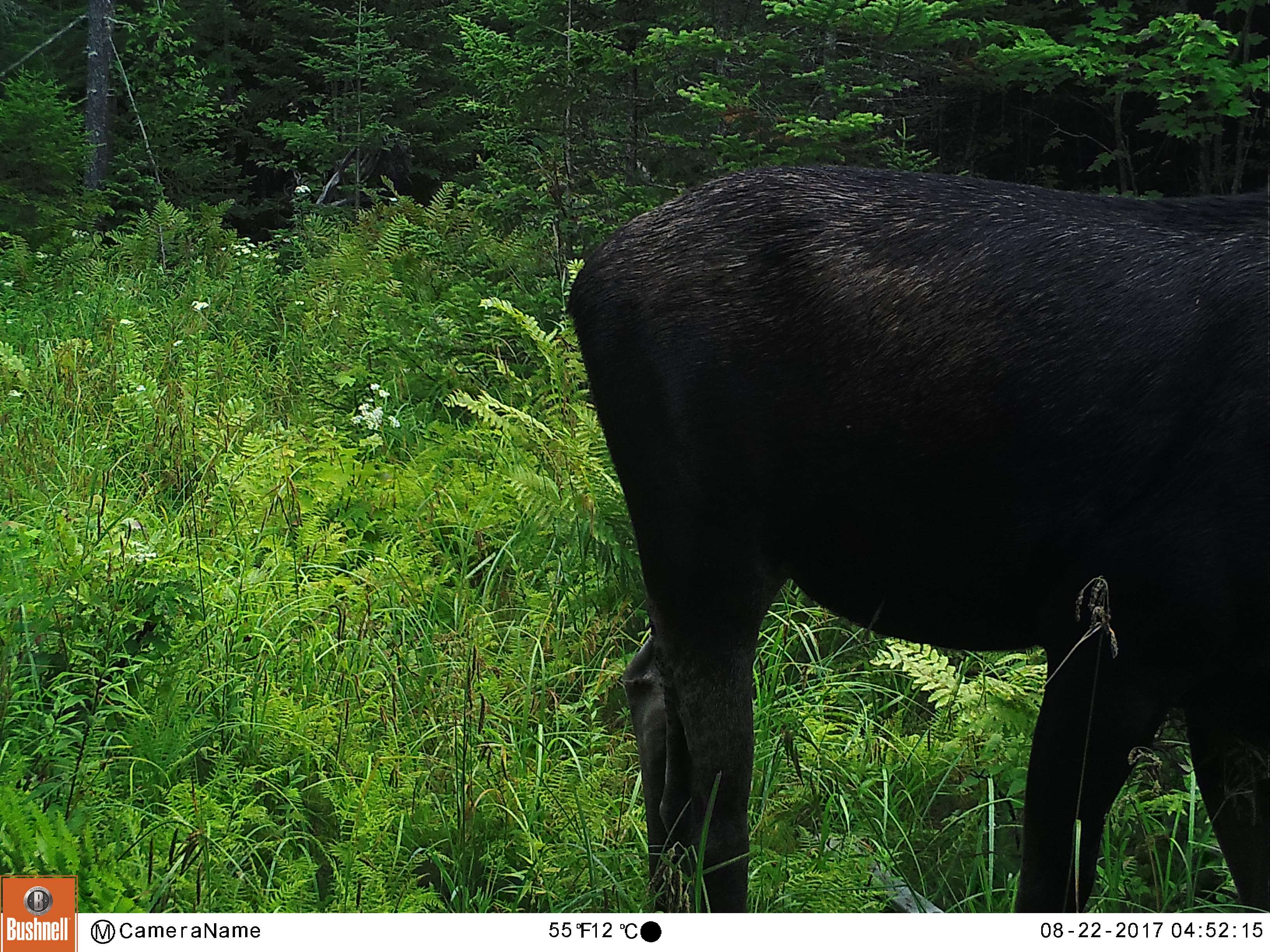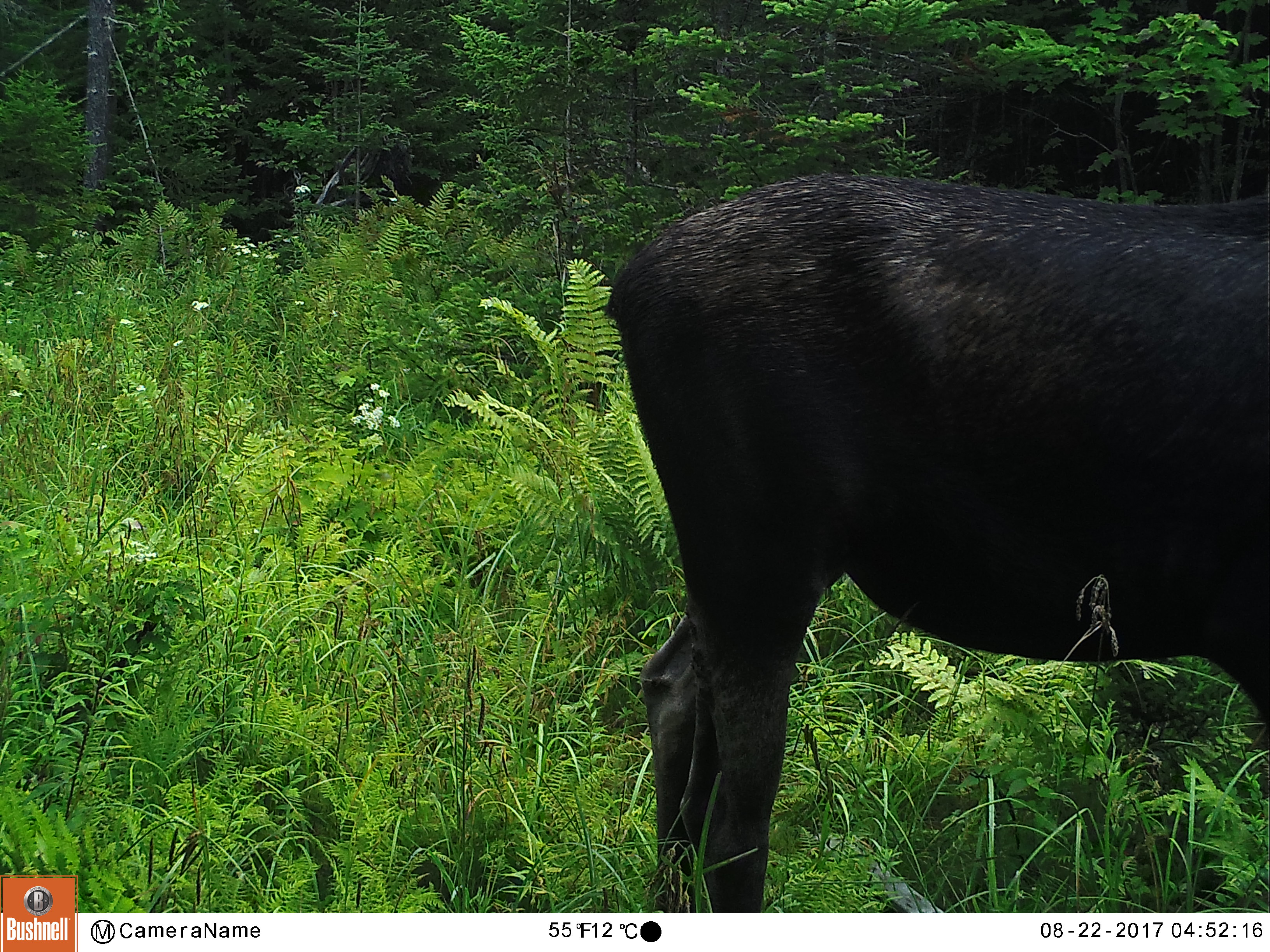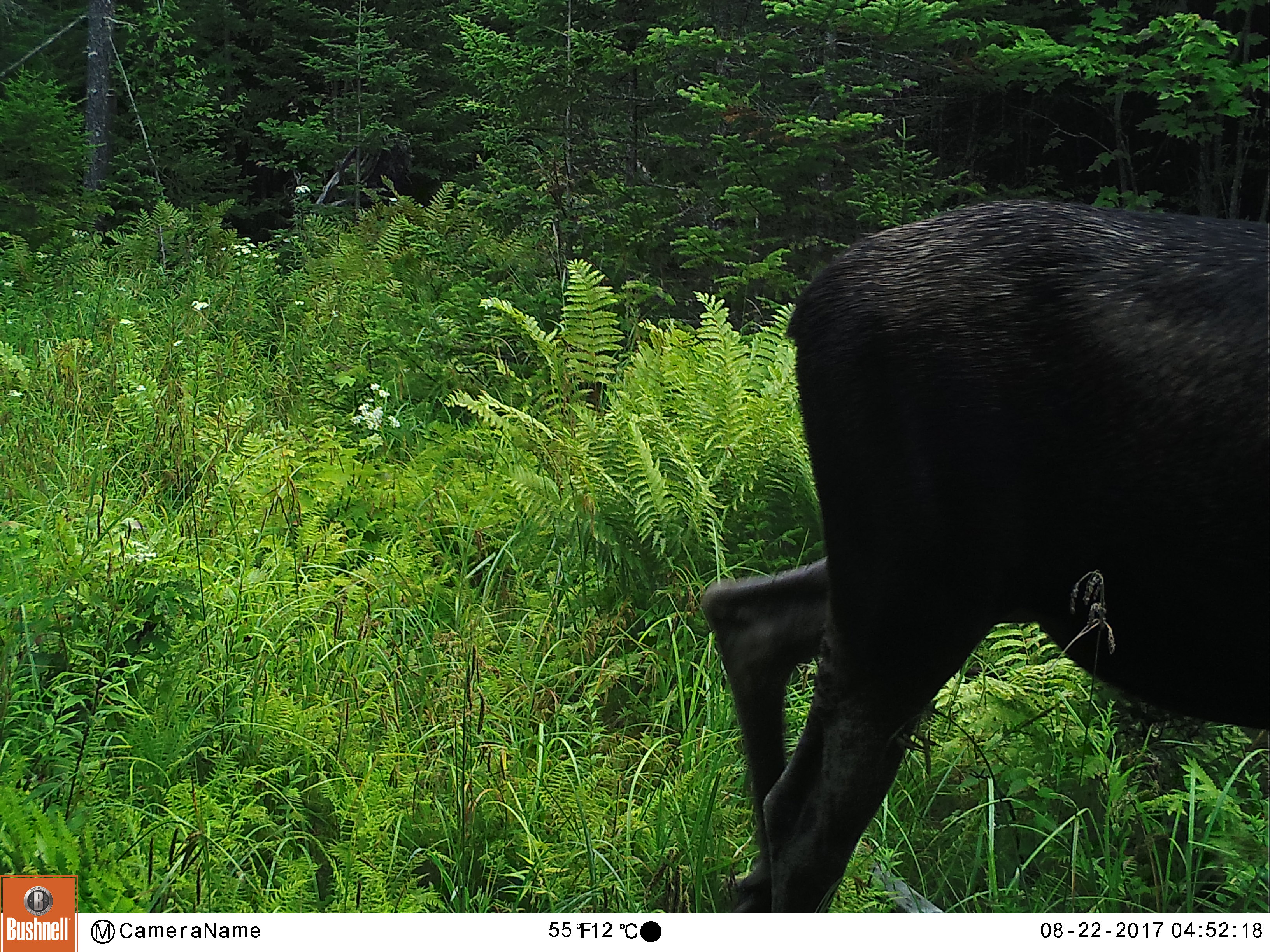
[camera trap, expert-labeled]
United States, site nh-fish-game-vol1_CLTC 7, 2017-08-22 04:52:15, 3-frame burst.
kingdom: Animalia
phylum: Chordata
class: Mammalia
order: Artiodactyla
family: Cervidae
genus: Alces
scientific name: Alces alces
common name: moose